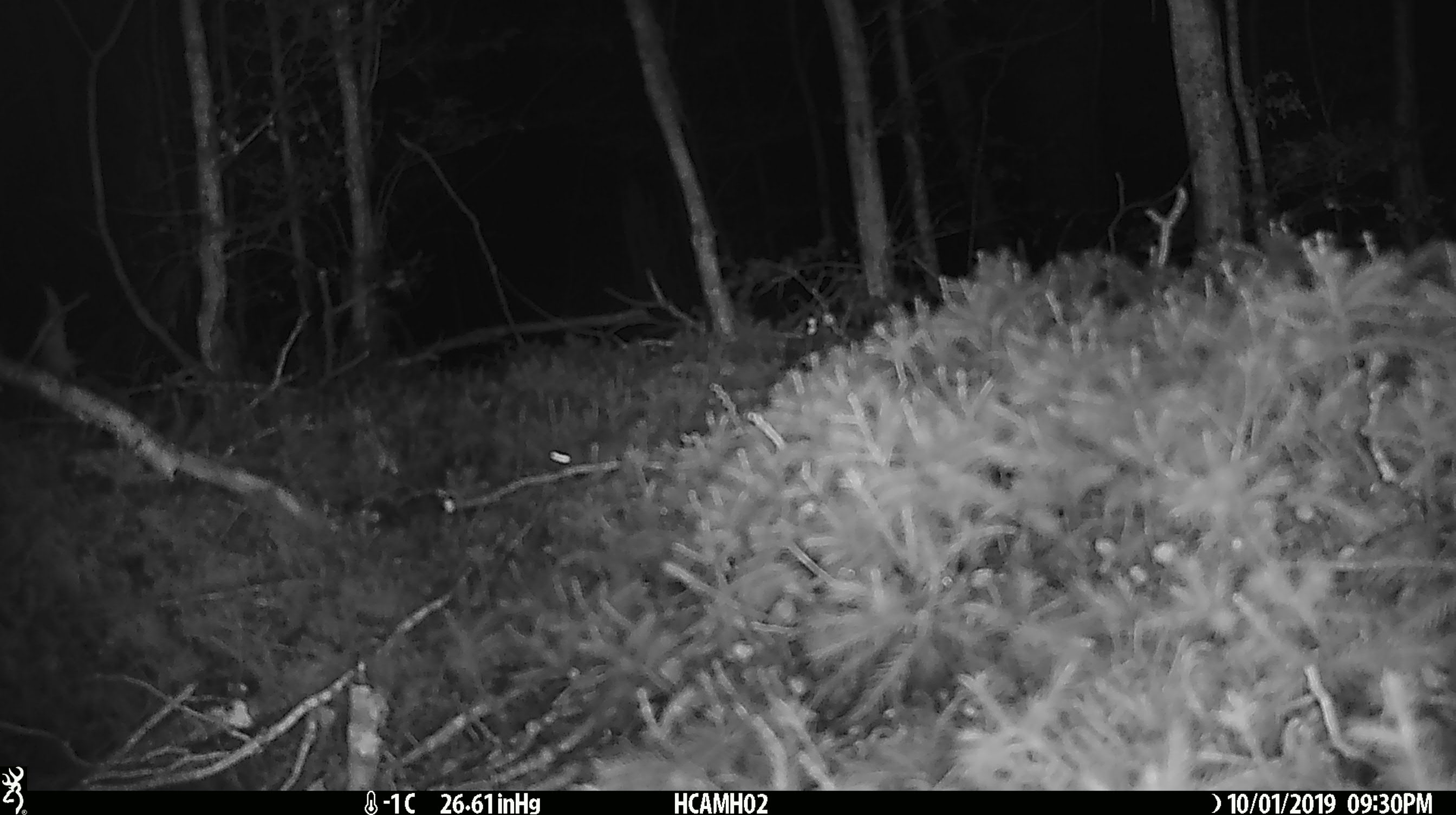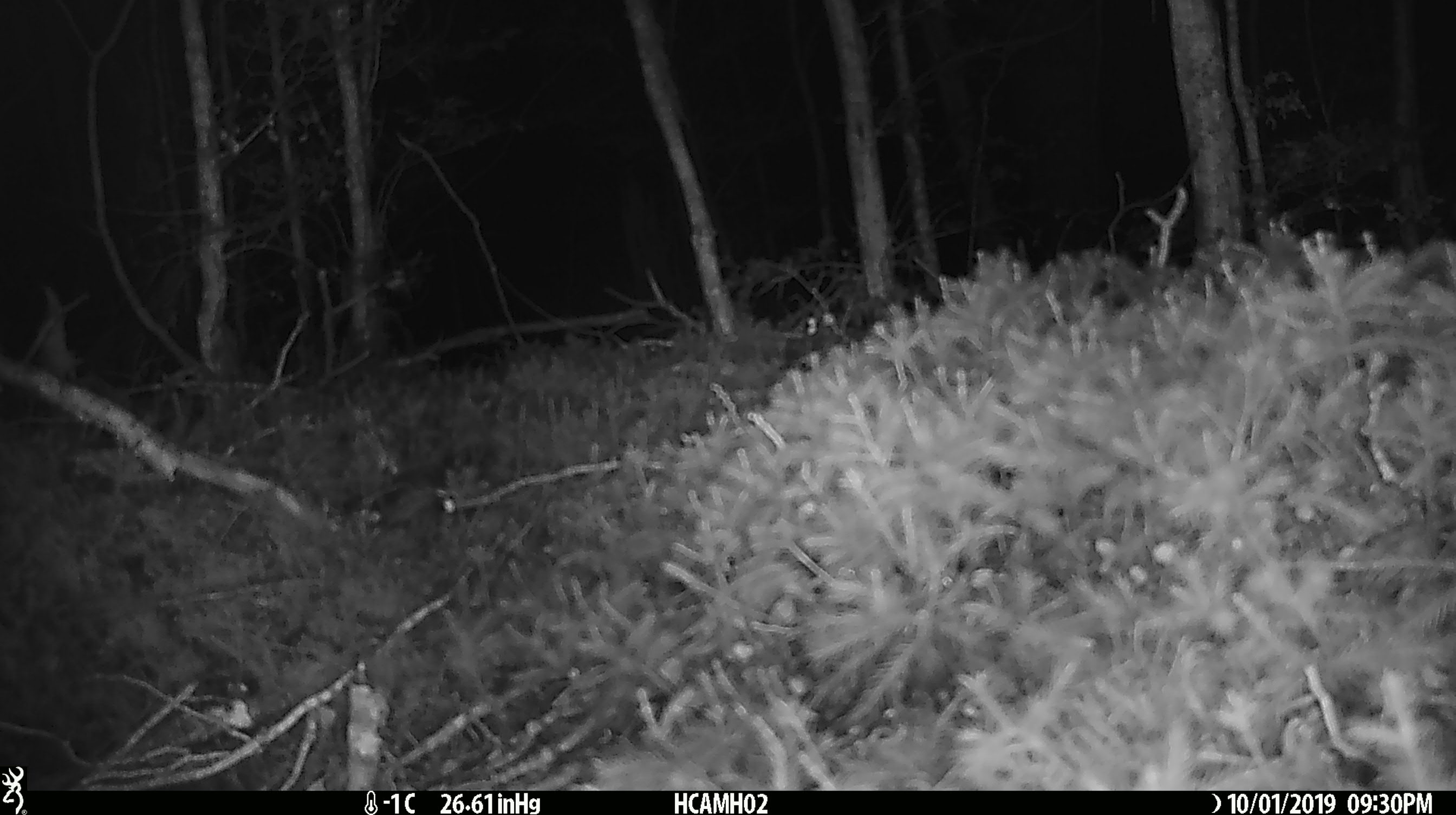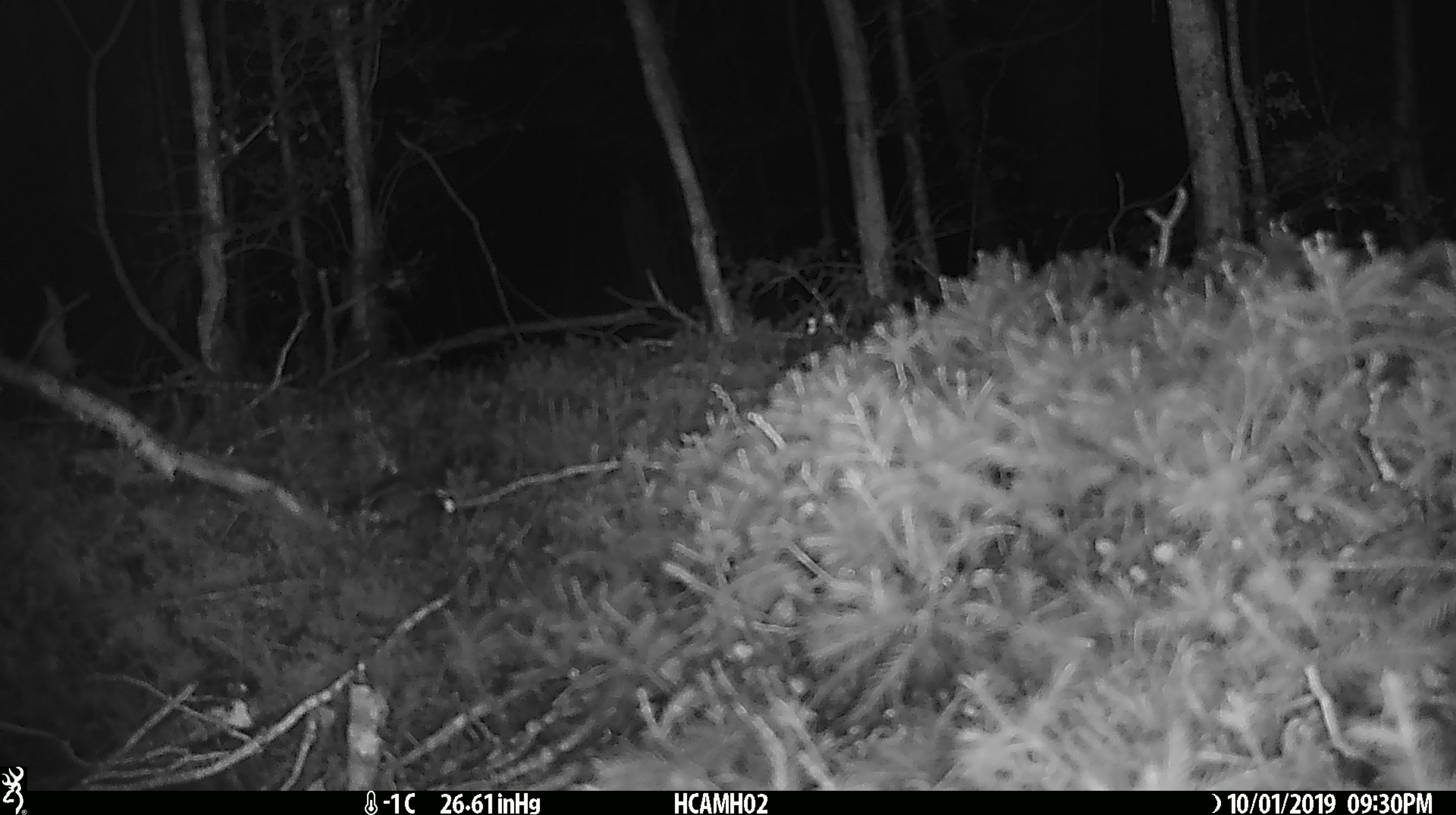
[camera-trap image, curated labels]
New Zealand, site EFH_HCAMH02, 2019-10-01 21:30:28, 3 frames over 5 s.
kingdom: Animalia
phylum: Chordata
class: Mammalia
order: Rodentia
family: Muridae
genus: Mus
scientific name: Mus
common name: mouse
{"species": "mouse (Mus)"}